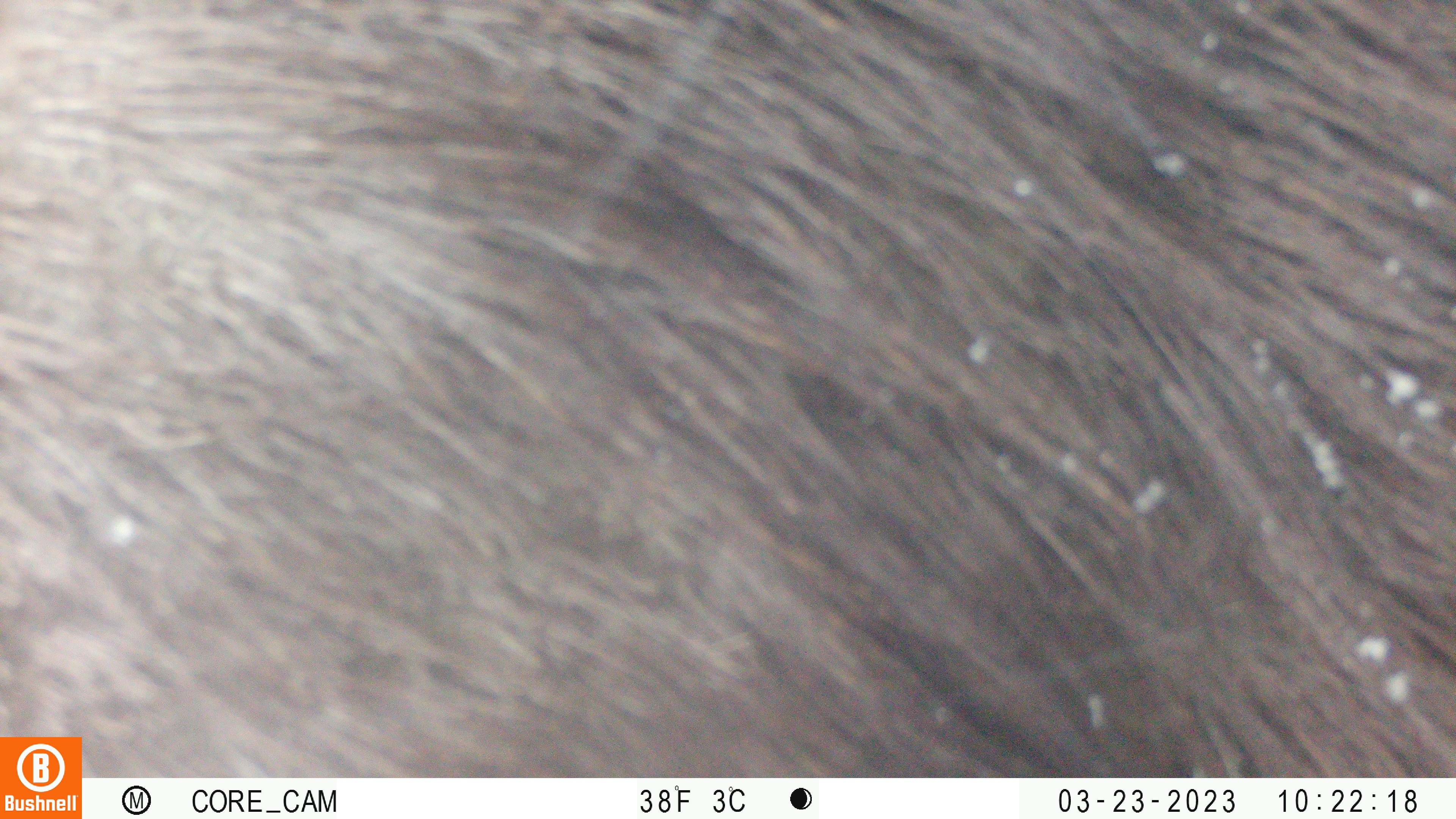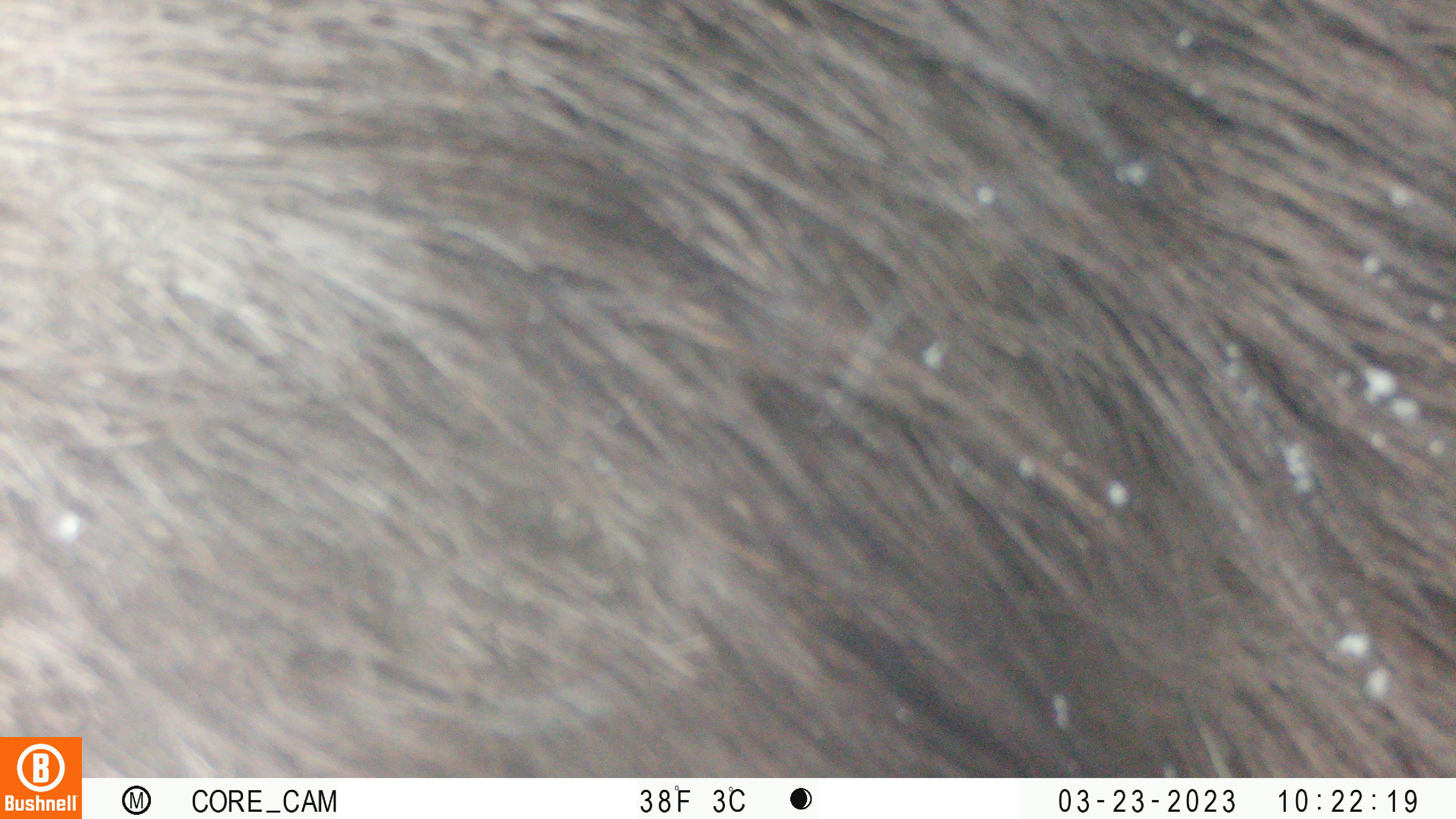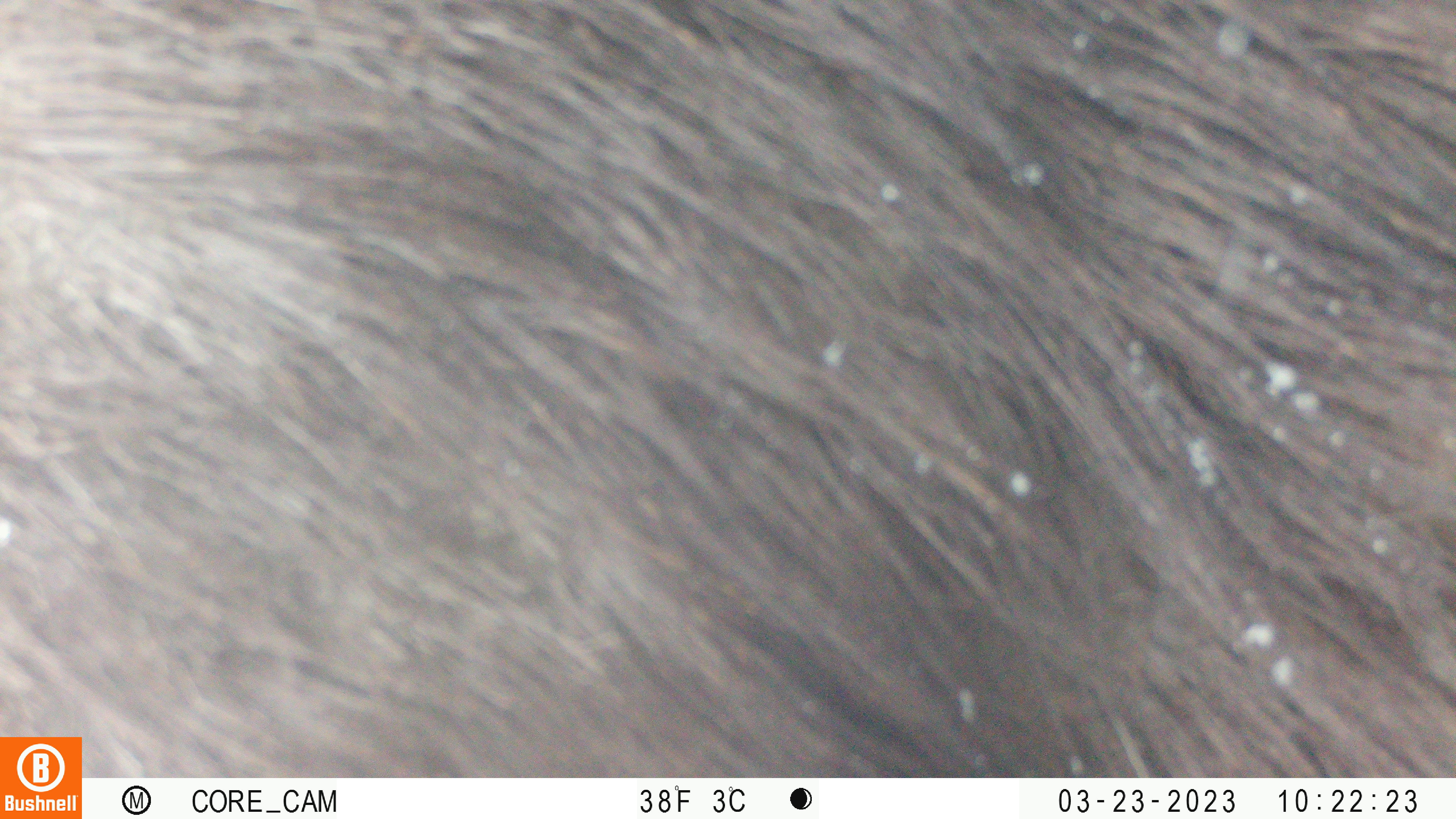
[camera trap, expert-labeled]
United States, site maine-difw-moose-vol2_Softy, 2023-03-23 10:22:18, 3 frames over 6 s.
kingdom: Animalia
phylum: Chordata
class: Mammalia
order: Artiodactyla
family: Cervidae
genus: Alces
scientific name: Alces alces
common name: moose